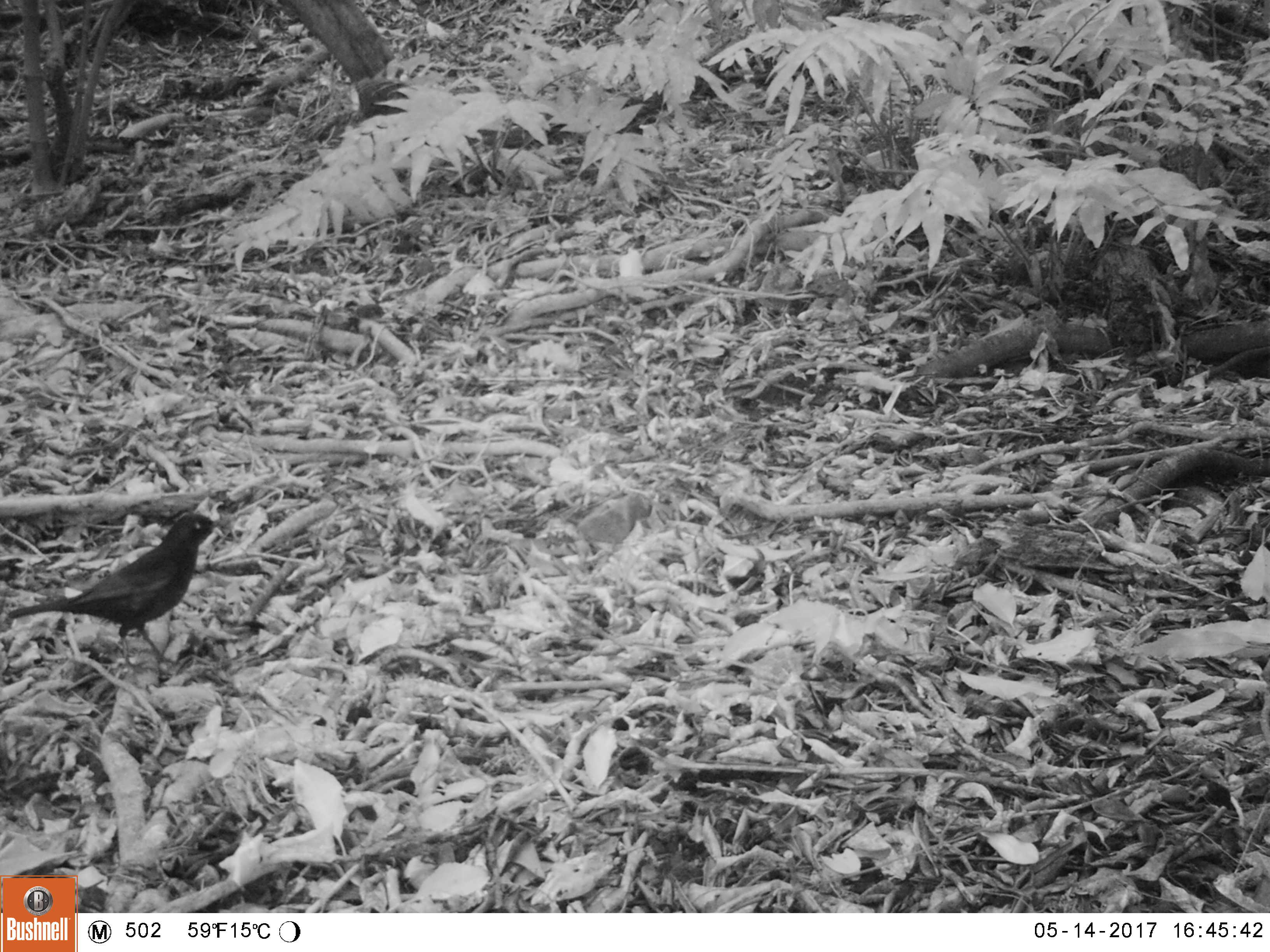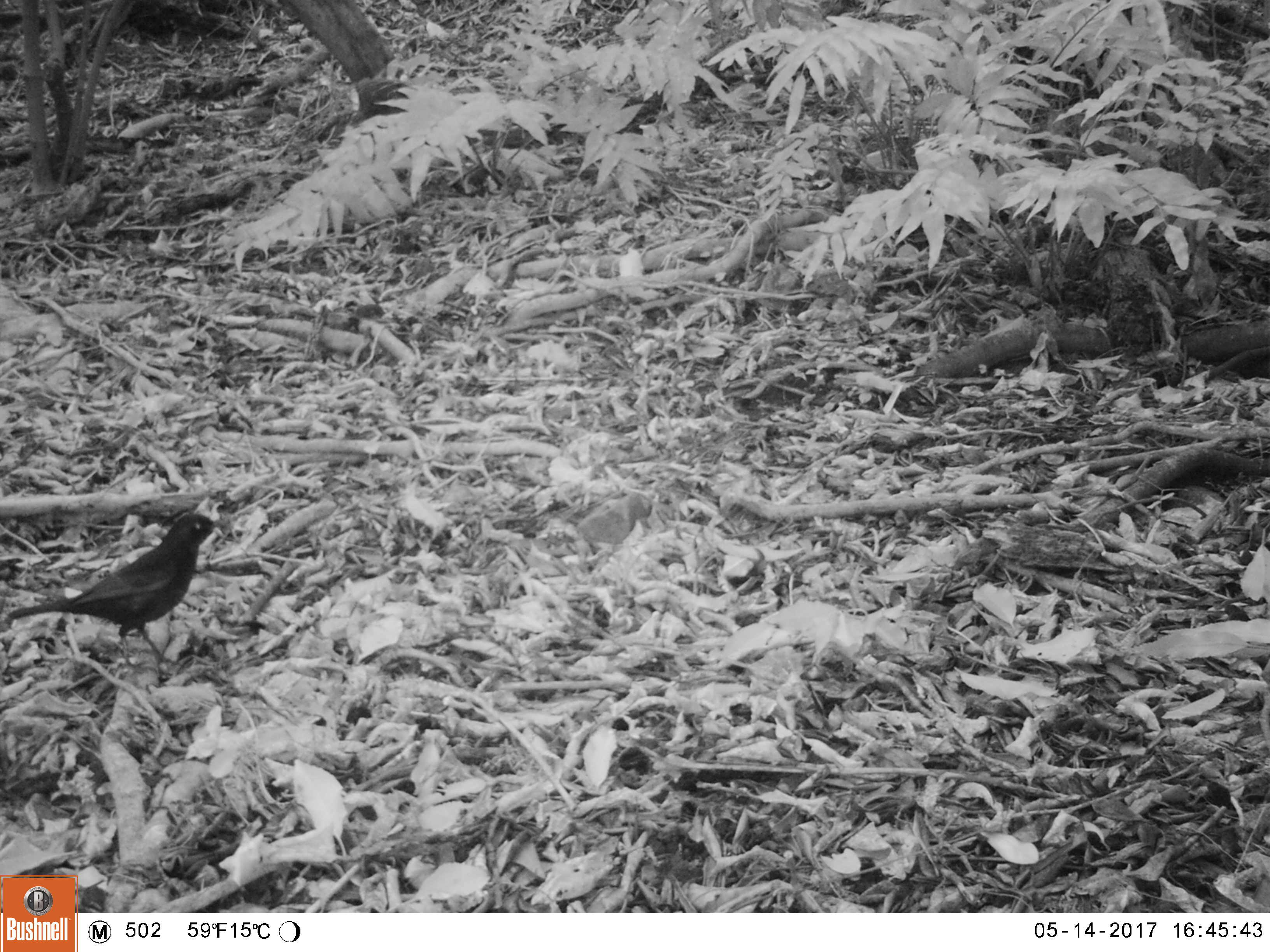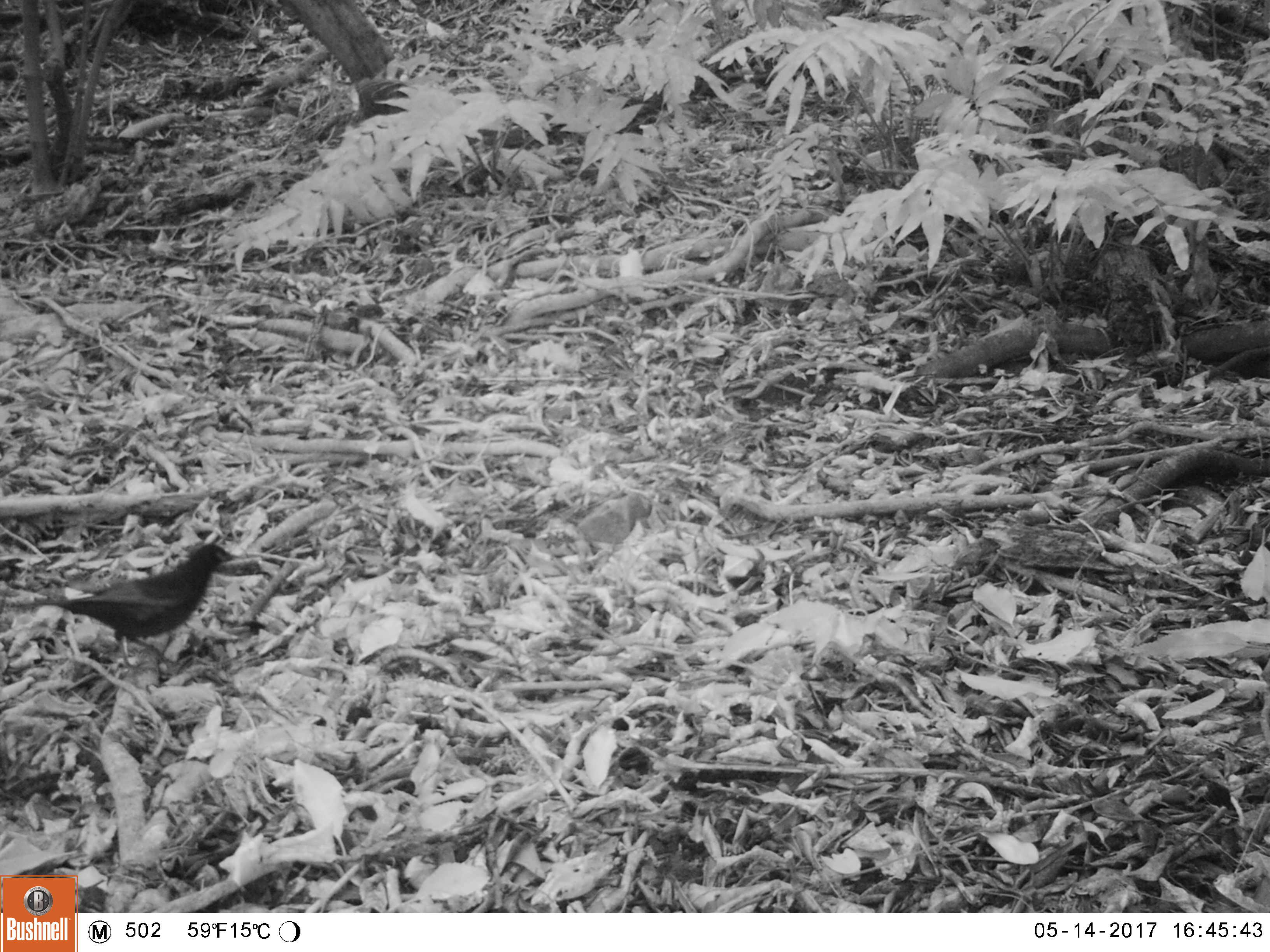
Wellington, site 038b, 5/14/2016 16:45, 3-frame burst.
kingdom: Animalia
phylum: Chordata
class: Aves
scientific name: Aves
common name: bird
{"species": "bird (Aves)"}